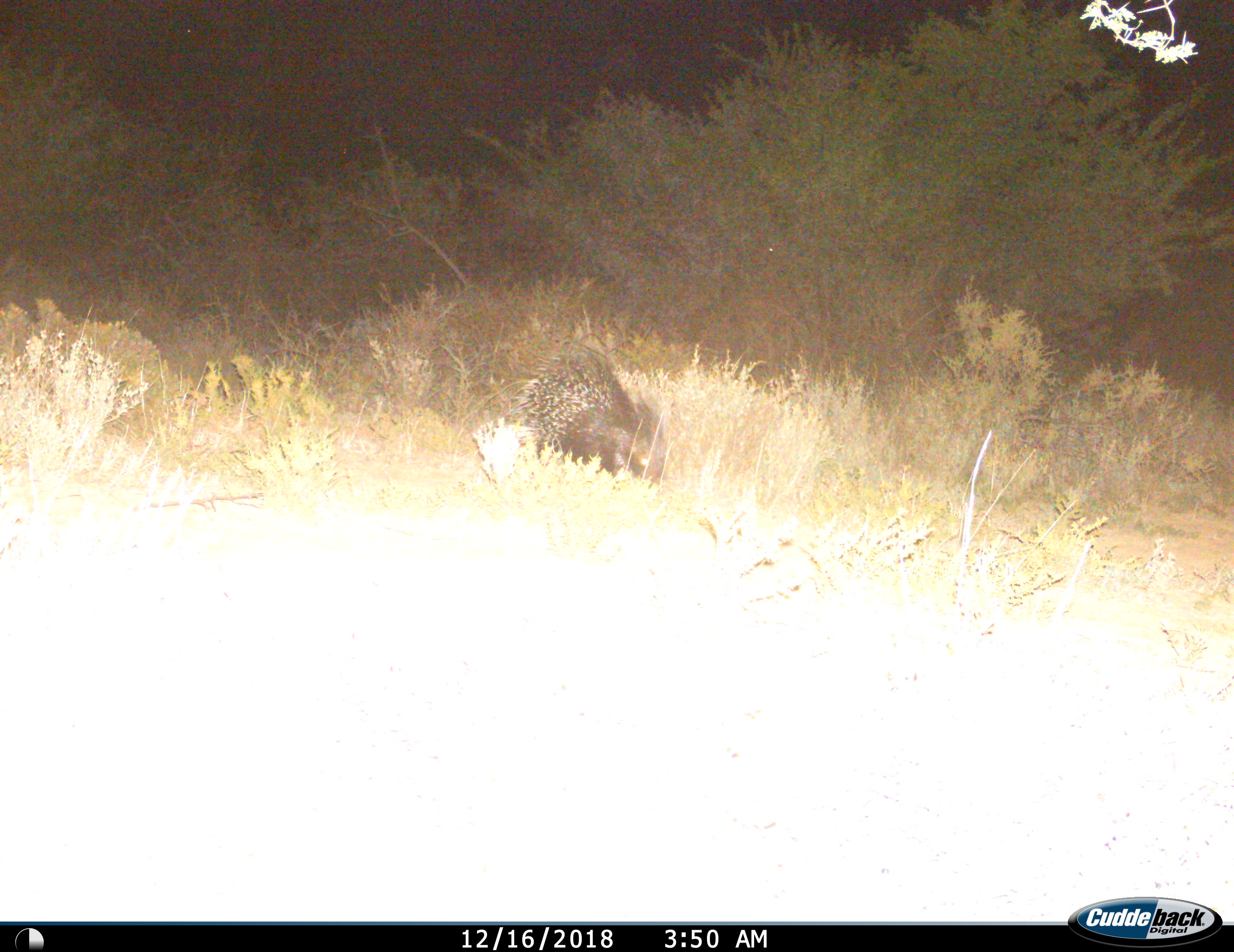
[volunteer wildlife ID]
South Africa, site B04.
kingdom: Animalia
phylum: Chordata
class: Mammalia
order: Rodentia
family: Hystricidae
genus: Hystrix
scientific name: Hystrix africaeaustralis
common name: cape porcupine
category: porcupine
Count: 1.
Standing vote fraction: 40%.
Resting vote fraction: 0%.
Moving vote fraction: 30%.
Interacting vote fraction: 0%.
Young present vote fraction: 0%.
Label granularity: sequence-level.